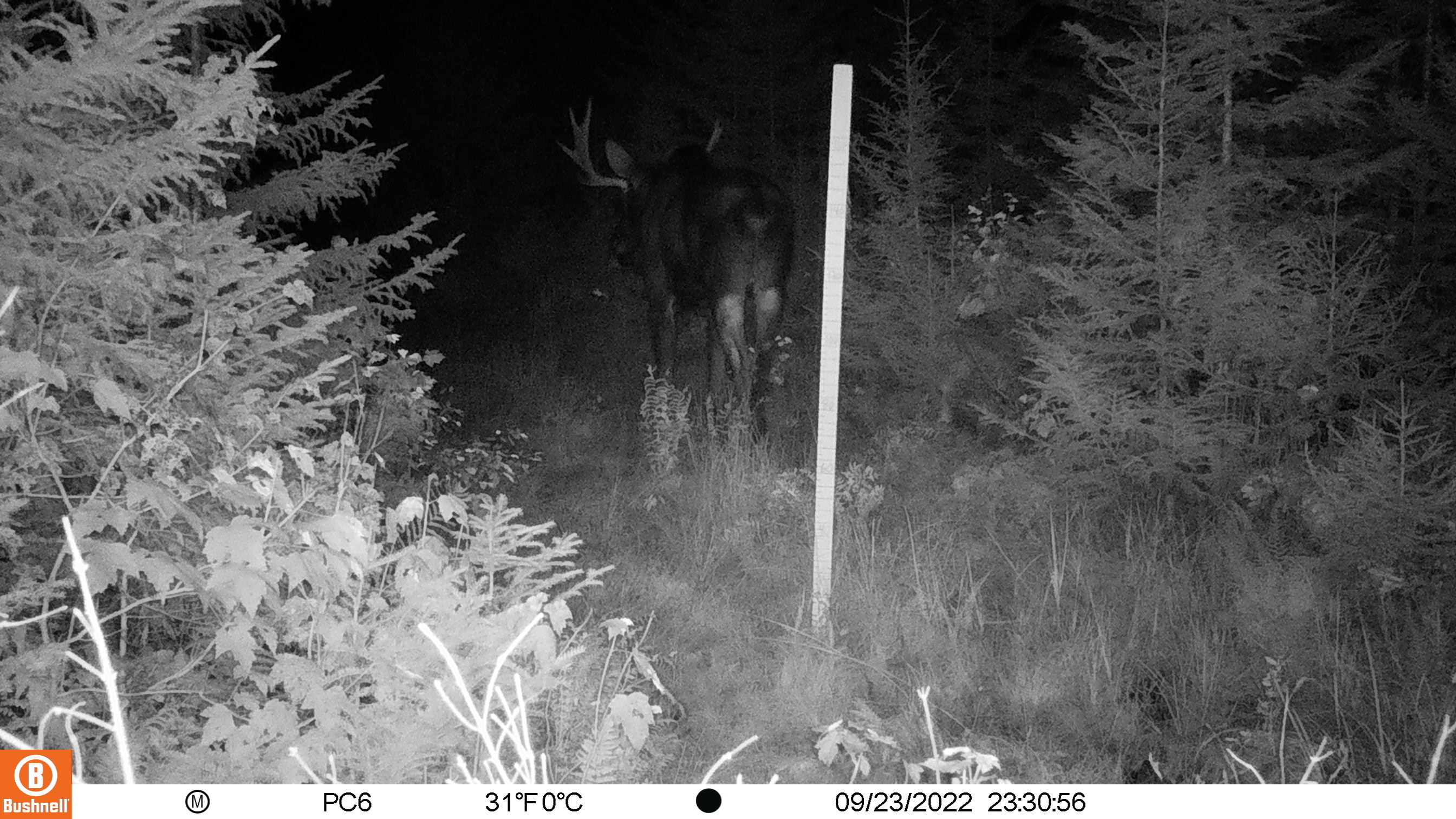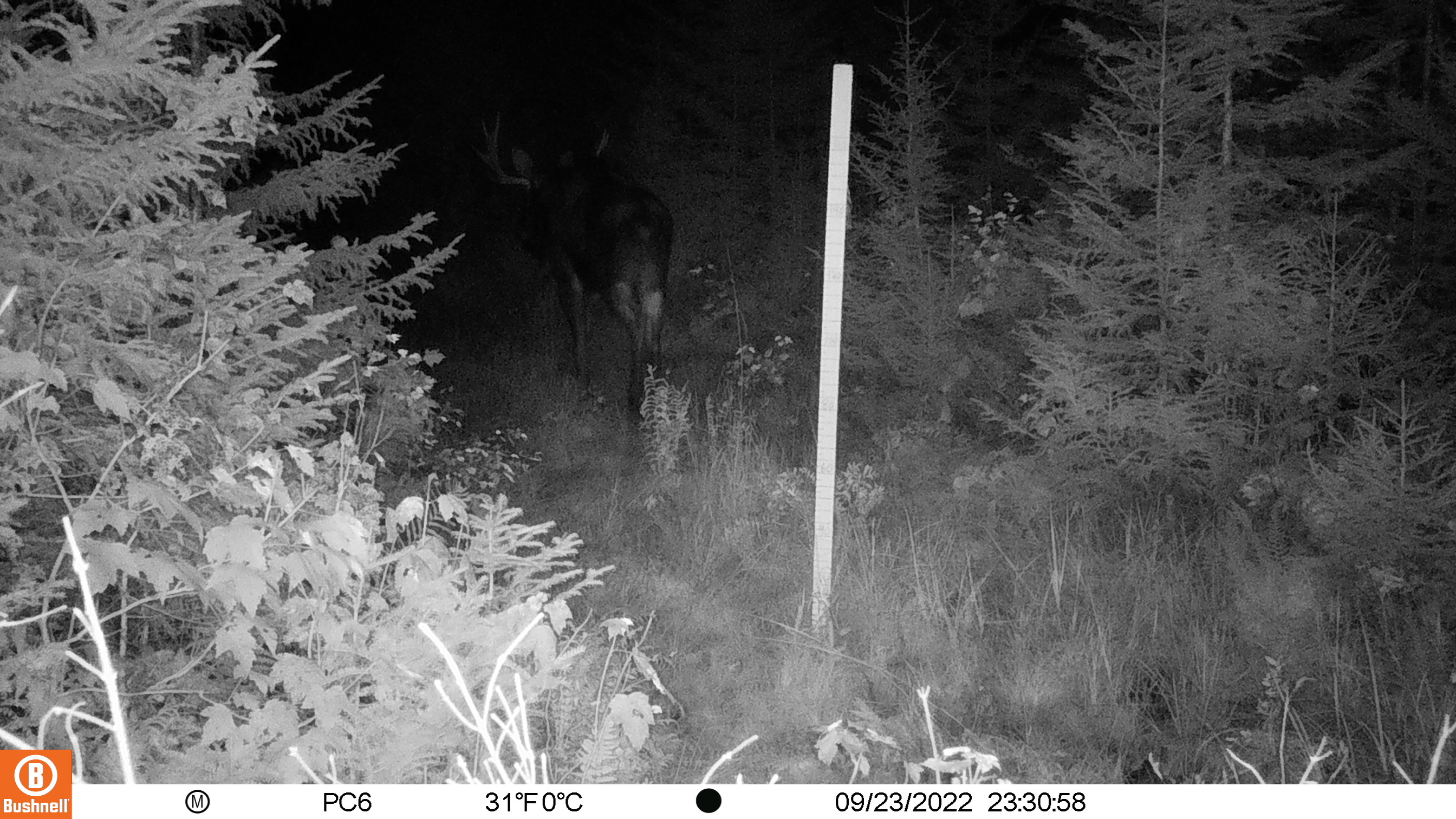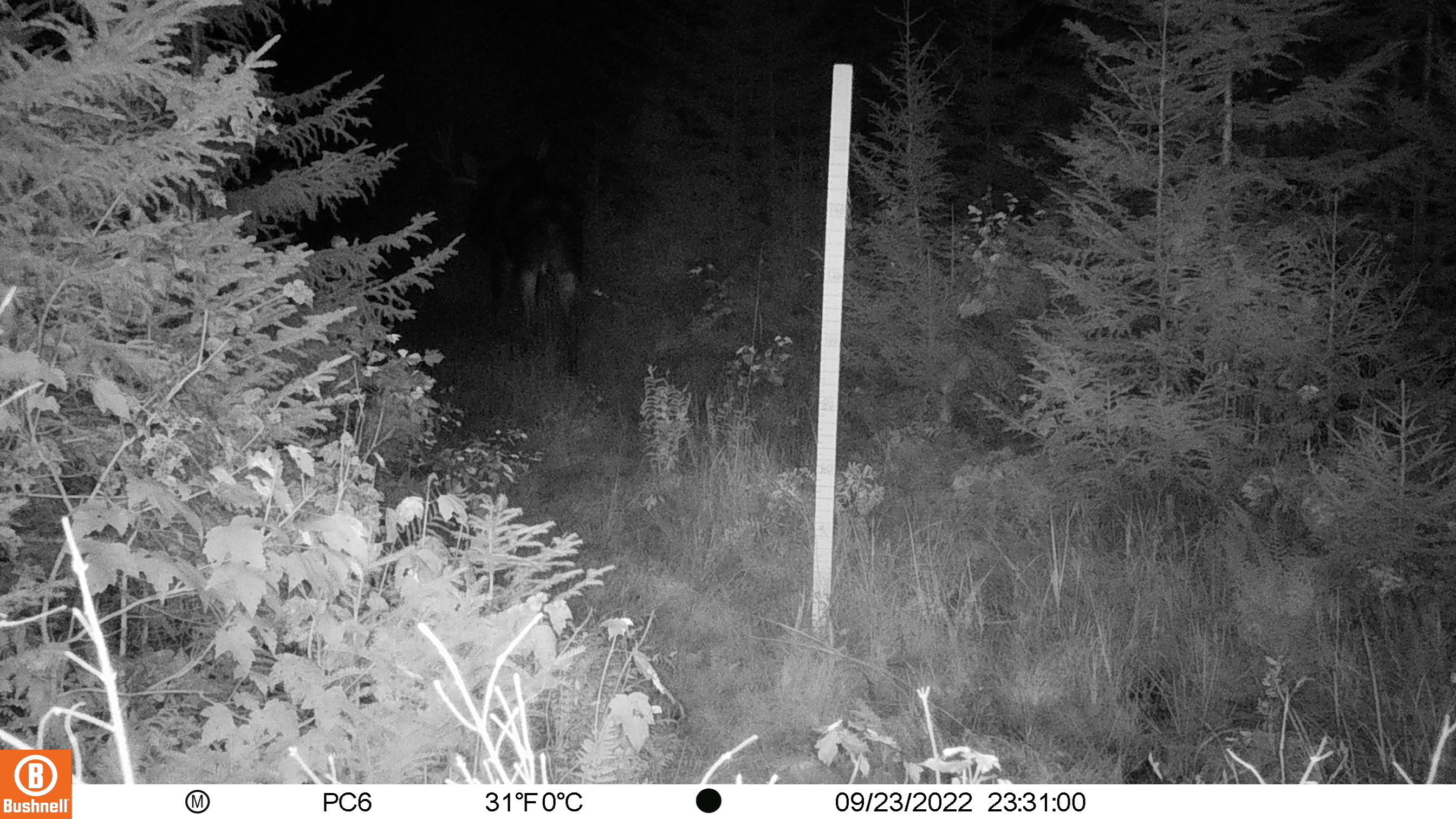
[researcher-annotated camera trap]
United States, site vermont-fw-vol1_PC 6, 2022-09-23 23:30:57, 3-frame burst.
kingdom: Animalia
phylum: Chordata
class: Mammalia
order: Artiodactyla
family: Cervidae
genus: Alces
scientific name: Alces alces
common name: moose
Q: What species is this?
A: Moose (Alces alces).